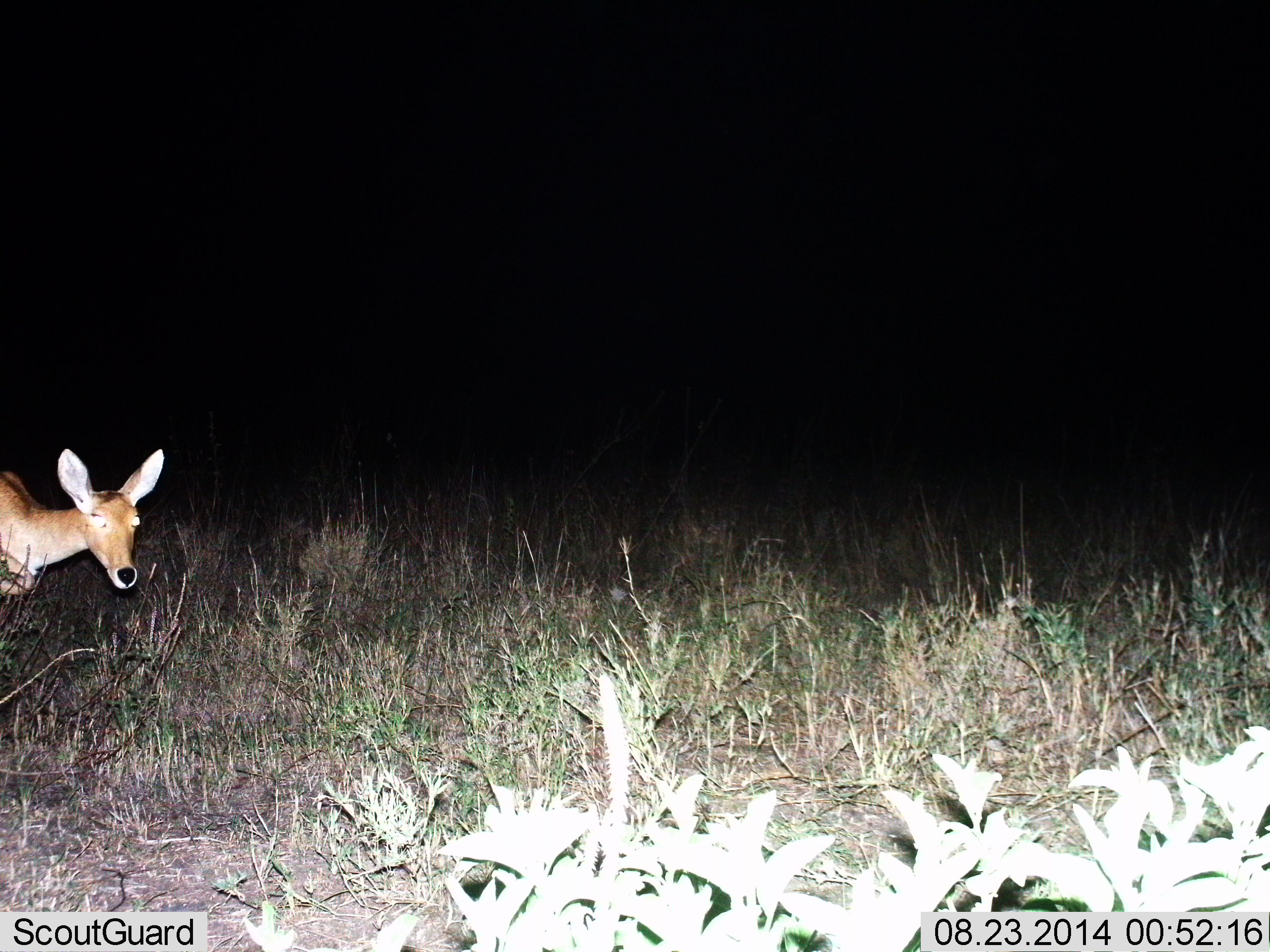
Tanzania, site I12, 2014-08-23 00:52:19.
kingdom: Animalia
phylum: Chordata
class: Mammalia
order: Artiodactyla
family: Bovidae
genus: Redunca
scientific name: Redunca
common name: reedbuck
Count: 1.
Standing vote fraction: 90%.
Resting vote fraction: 0%.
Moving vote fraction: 10%.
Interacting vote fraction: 0%.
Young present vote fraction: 0%.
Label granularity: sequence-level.